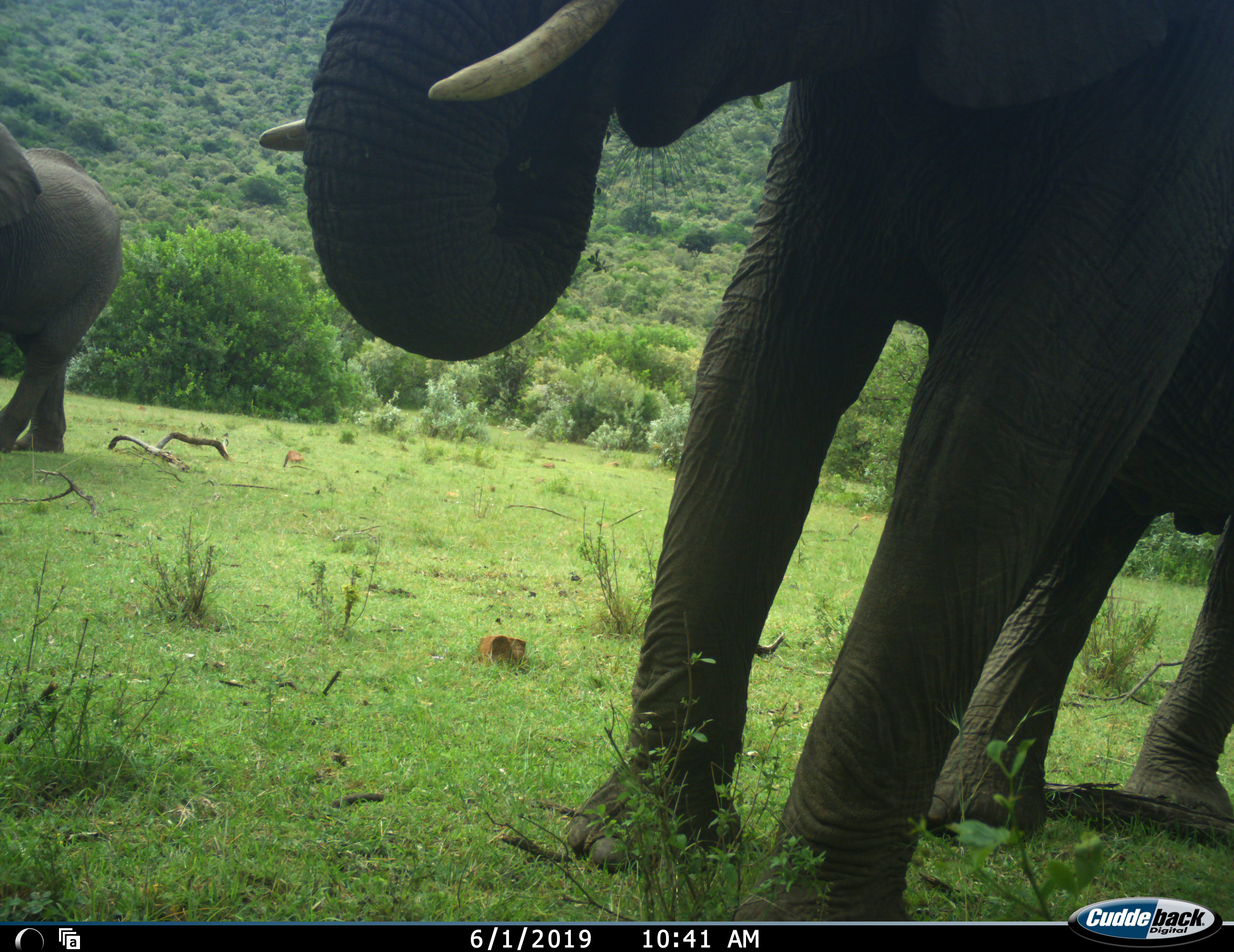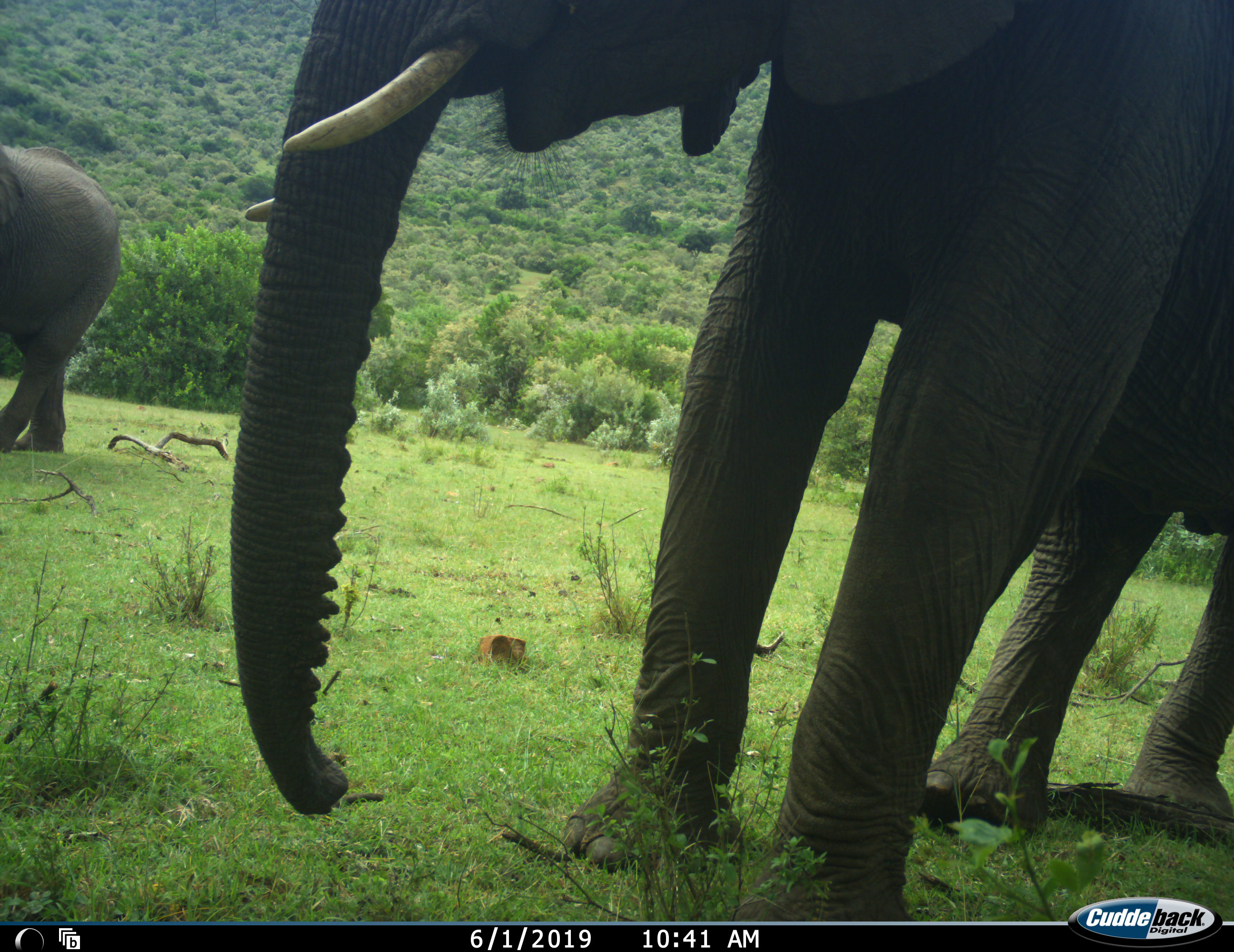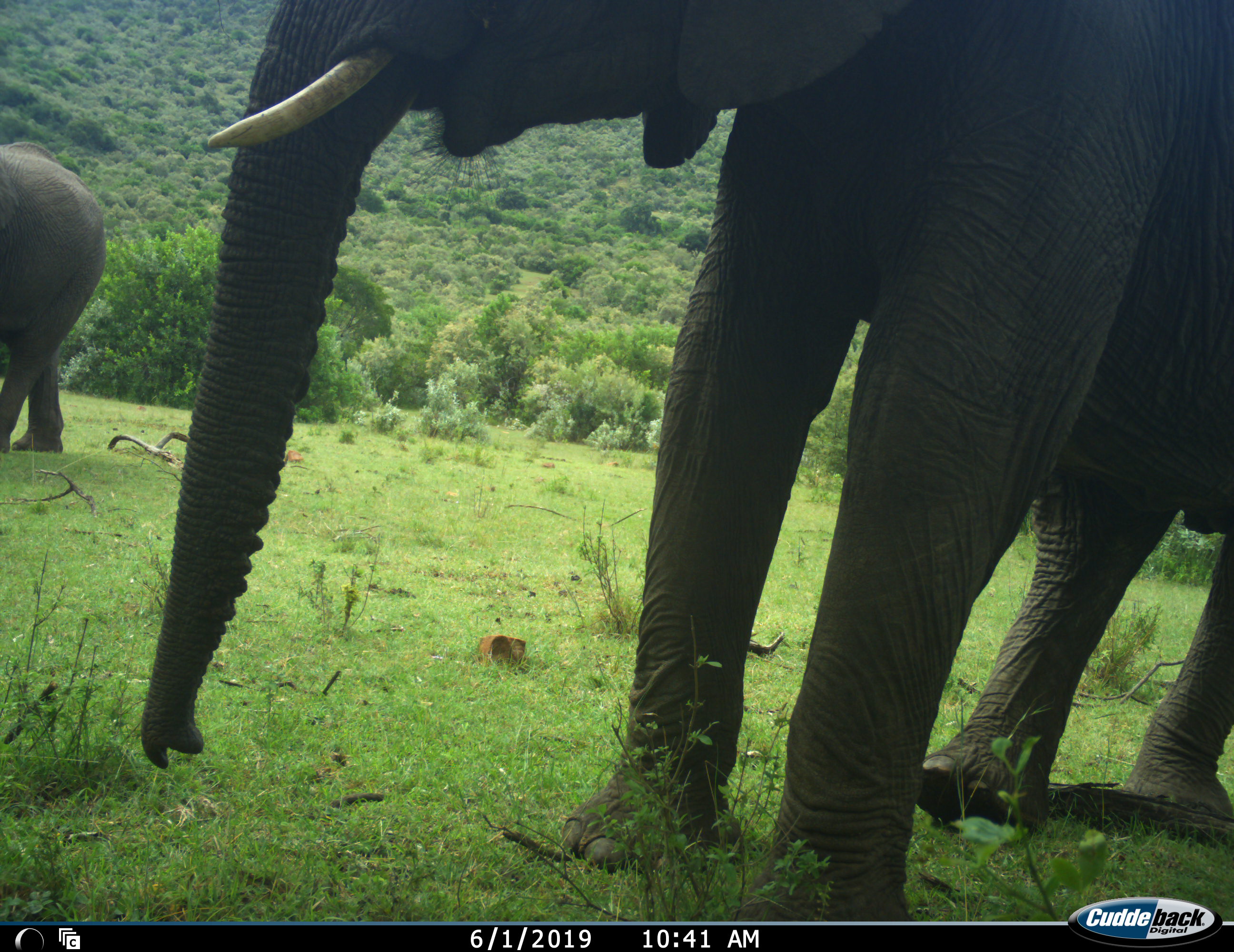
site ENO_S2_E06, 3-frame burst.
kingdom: Animalia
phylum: Chordata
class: Mammalia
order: Proboscidea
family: Elephantidae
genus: Loxodonta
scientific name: Loxodonta africana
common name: african bush elephant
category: elephant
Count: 2.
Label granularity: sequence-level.